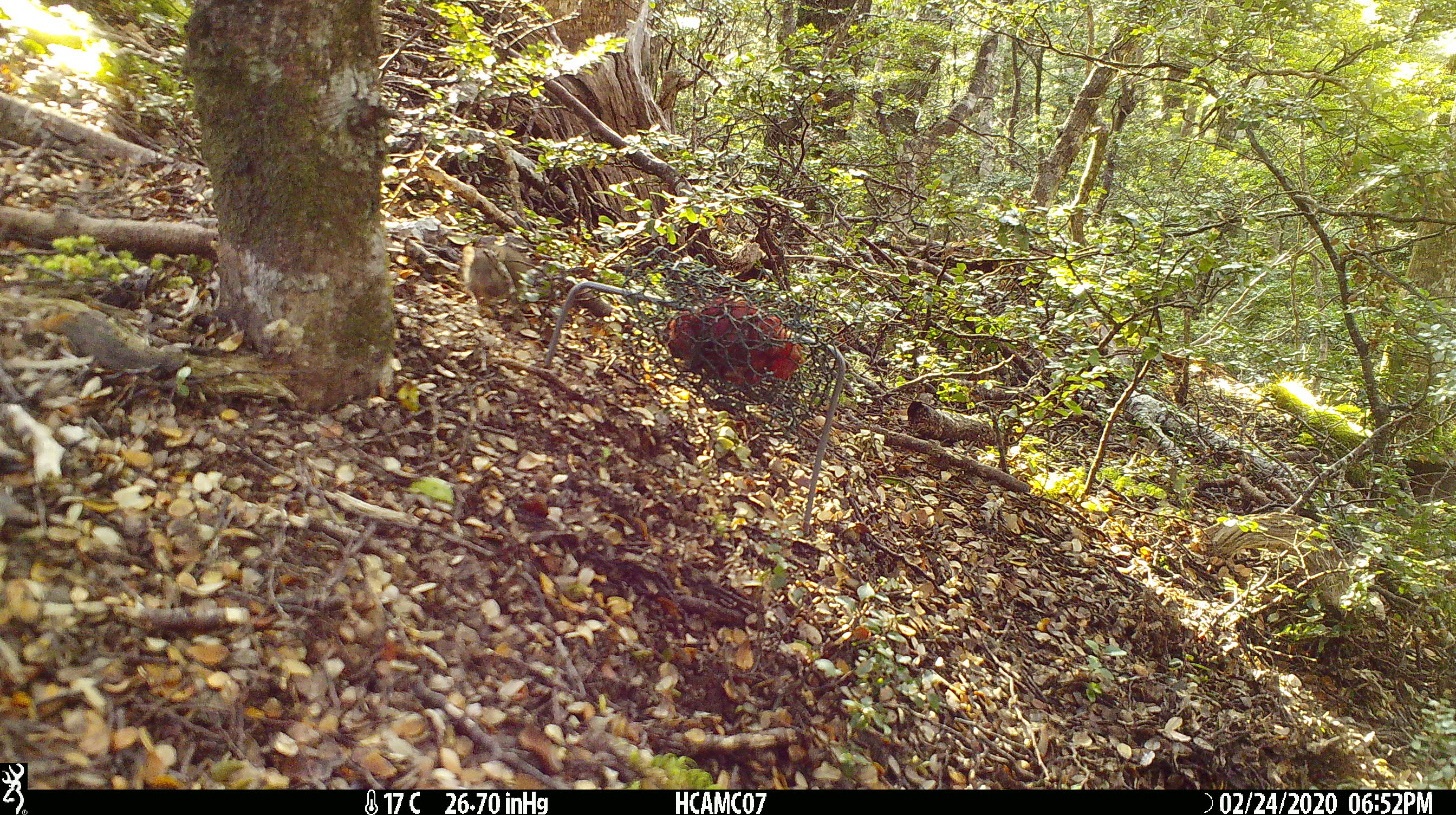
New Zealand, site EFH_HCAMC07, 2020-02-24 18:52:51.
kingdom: Animalia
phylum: Chordata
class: Mammalia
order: Rodentia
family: Muridae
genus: Mus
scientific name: Mus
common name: mouse